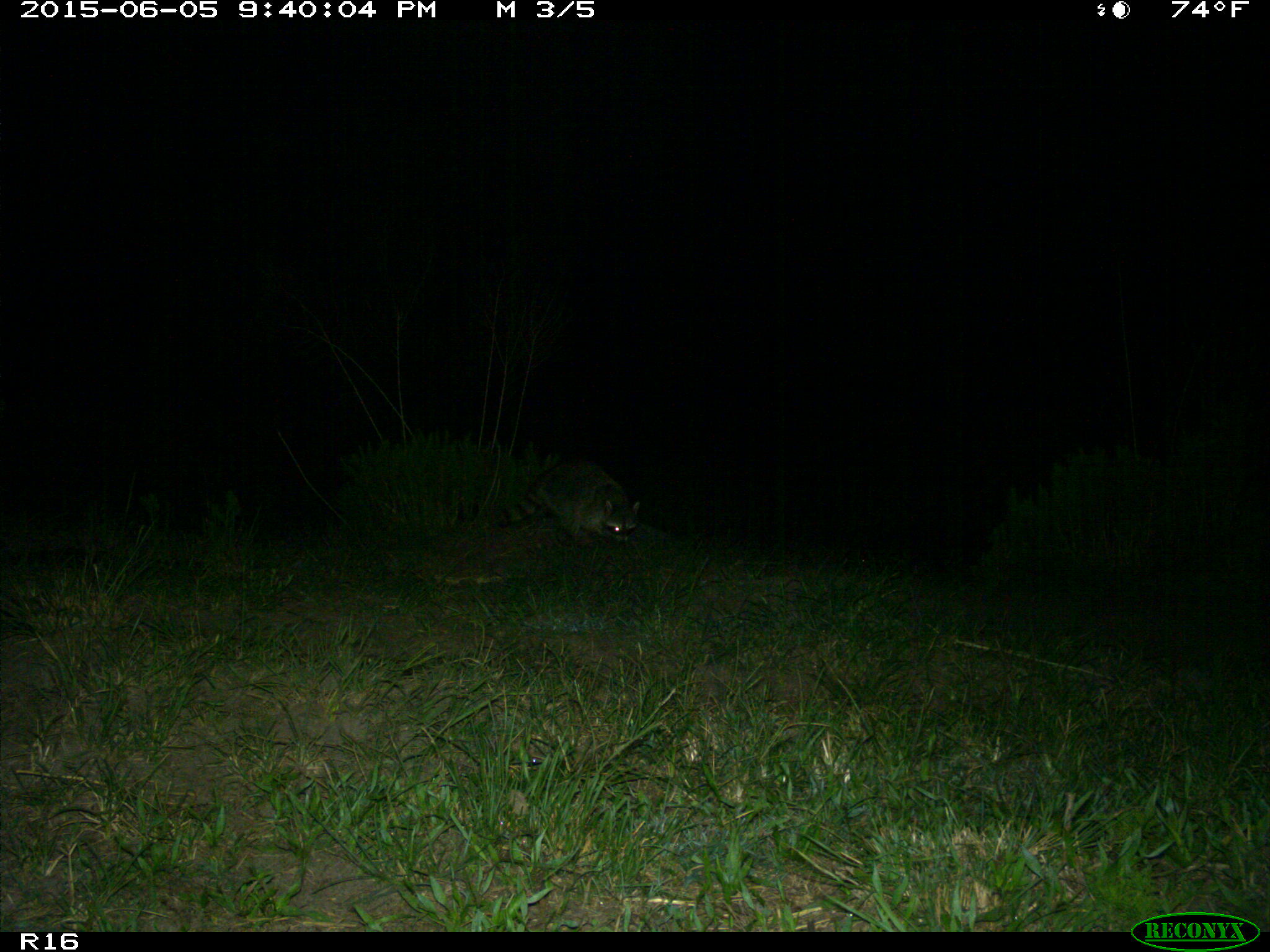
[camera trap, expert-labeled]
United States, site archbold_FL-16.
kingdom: Animalia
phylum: Chordata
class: Mammalia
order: Carnivora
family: Procyonidae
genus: Procyon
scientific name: Procyon lotor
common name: common raccoon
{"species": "Procyon lotor (common raccoon)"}